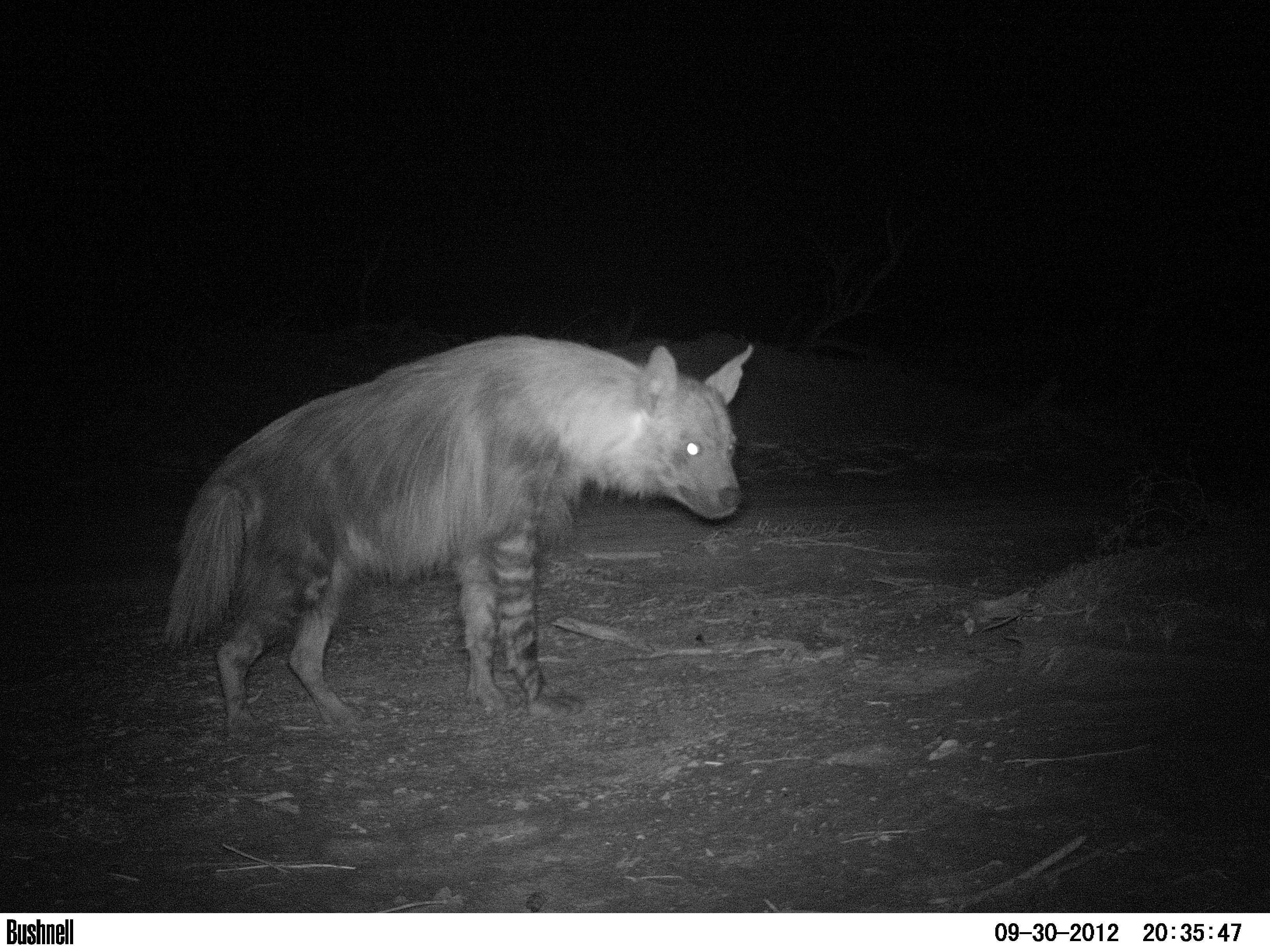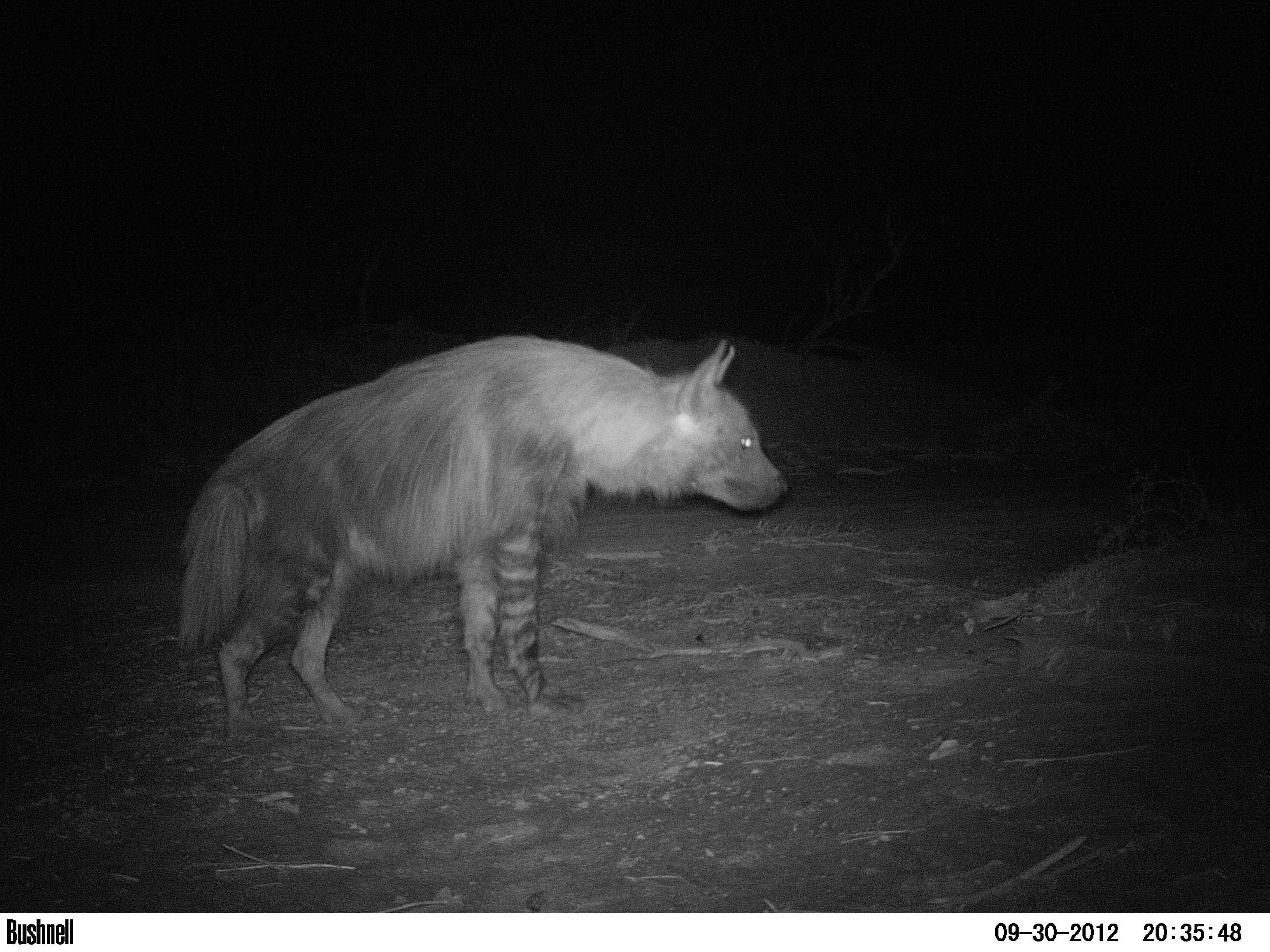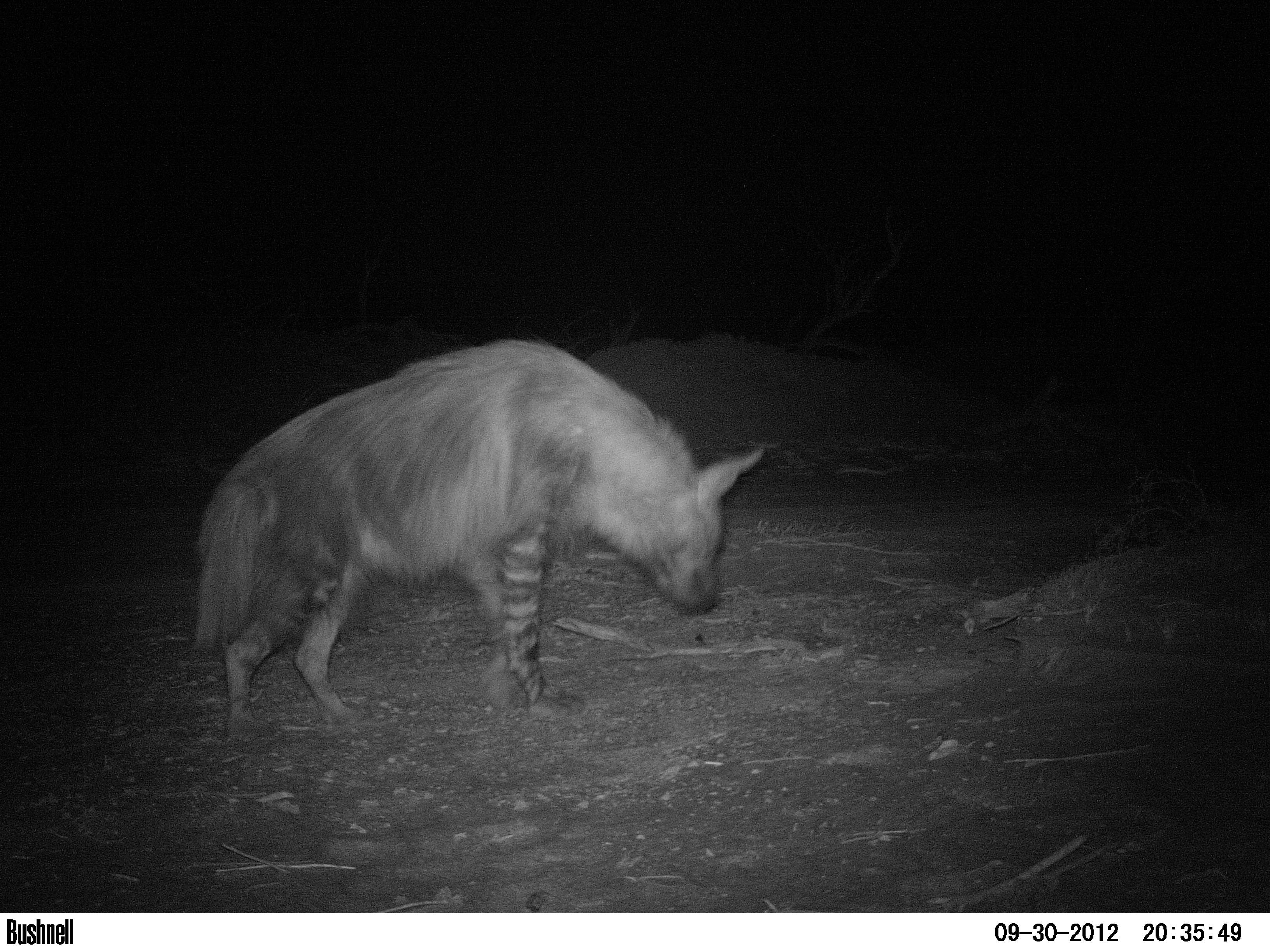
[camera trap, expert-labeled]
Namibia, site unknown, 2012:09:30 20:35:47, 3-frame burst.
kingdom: Animalia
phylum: Chordata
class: Mammalia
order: Carnivora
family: Hyaenidae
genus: Parahyaena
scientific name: Parahyaena brunnea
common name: brown hyena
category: hyaena brunnea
Hyaena brunnea (brown hyena) (Parahyaena brunnea).